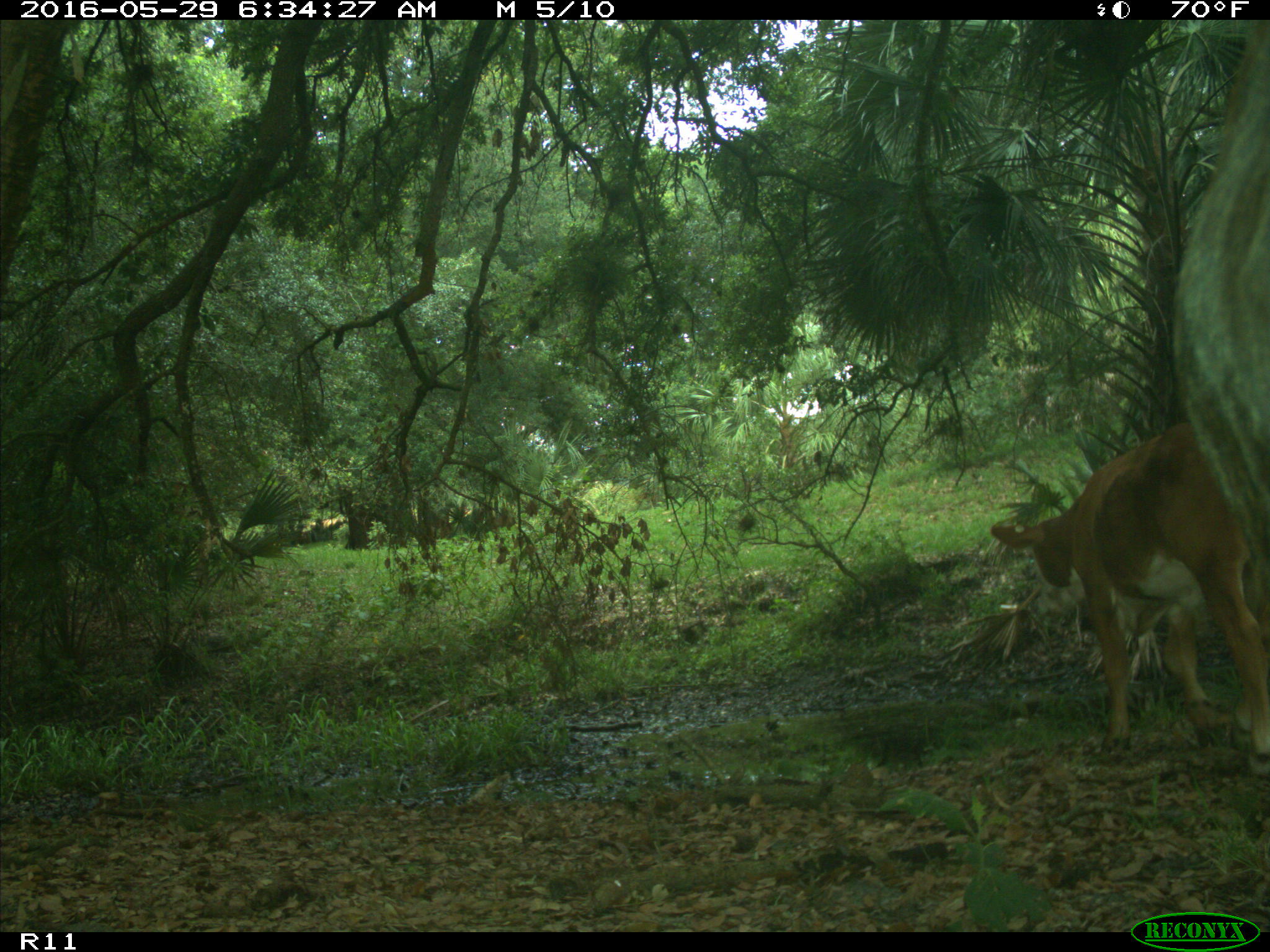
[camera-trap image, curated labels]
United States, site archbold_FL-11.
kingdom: Animalia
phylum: Chordata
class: Mammalia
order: Artiodactyla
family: Bovidae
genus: Bos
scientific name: Bos taurus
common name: domestic cow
Bos taurus (domestic cow).